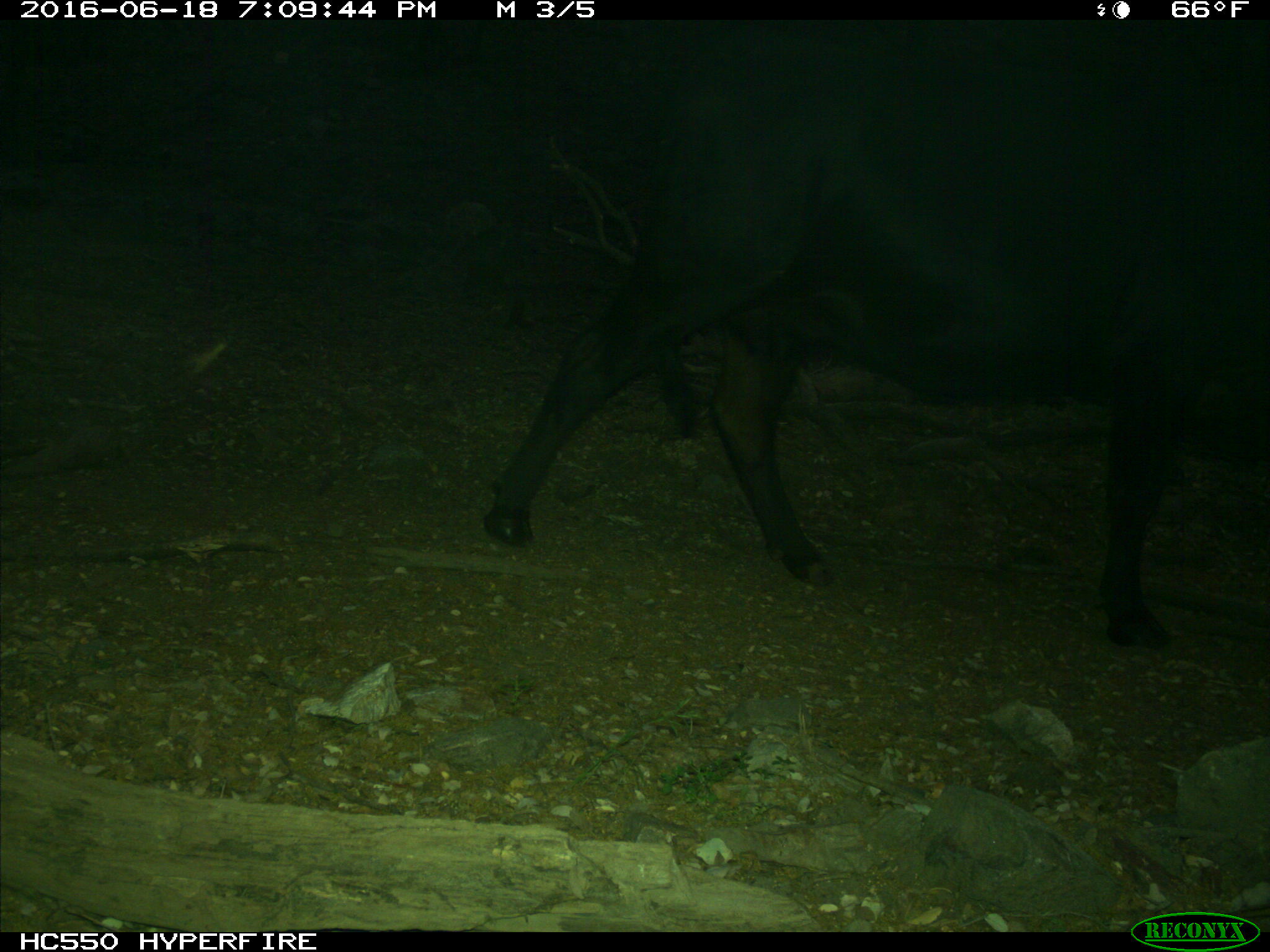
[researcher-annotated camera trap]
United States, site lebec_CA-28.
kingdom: Animalia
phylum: Chordata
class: Mammalia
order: Artiodactyla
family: Bovidae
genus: Bos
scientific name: Bos taurus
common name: domestic cow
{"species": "Bos taurus (domestic cow)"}